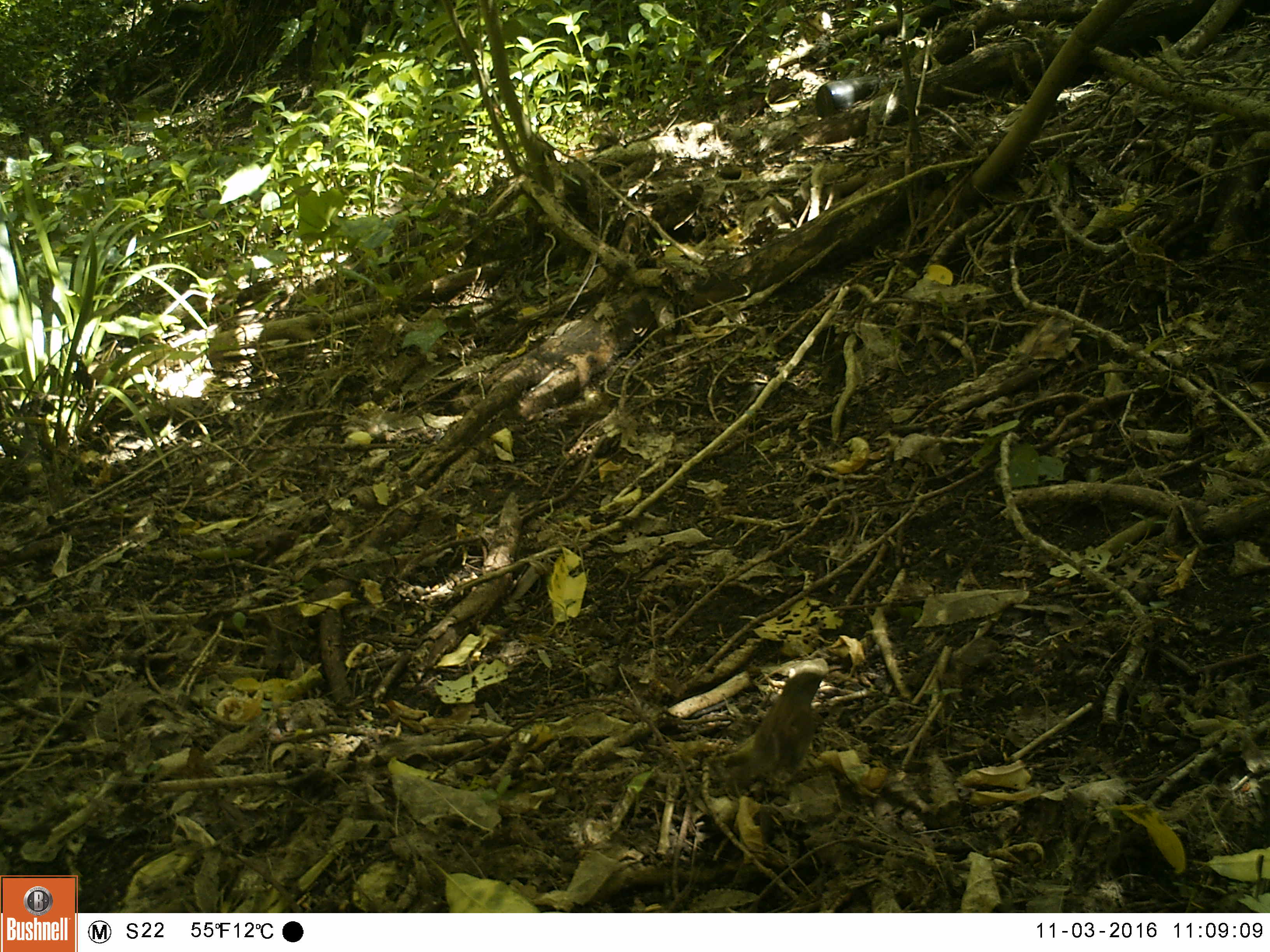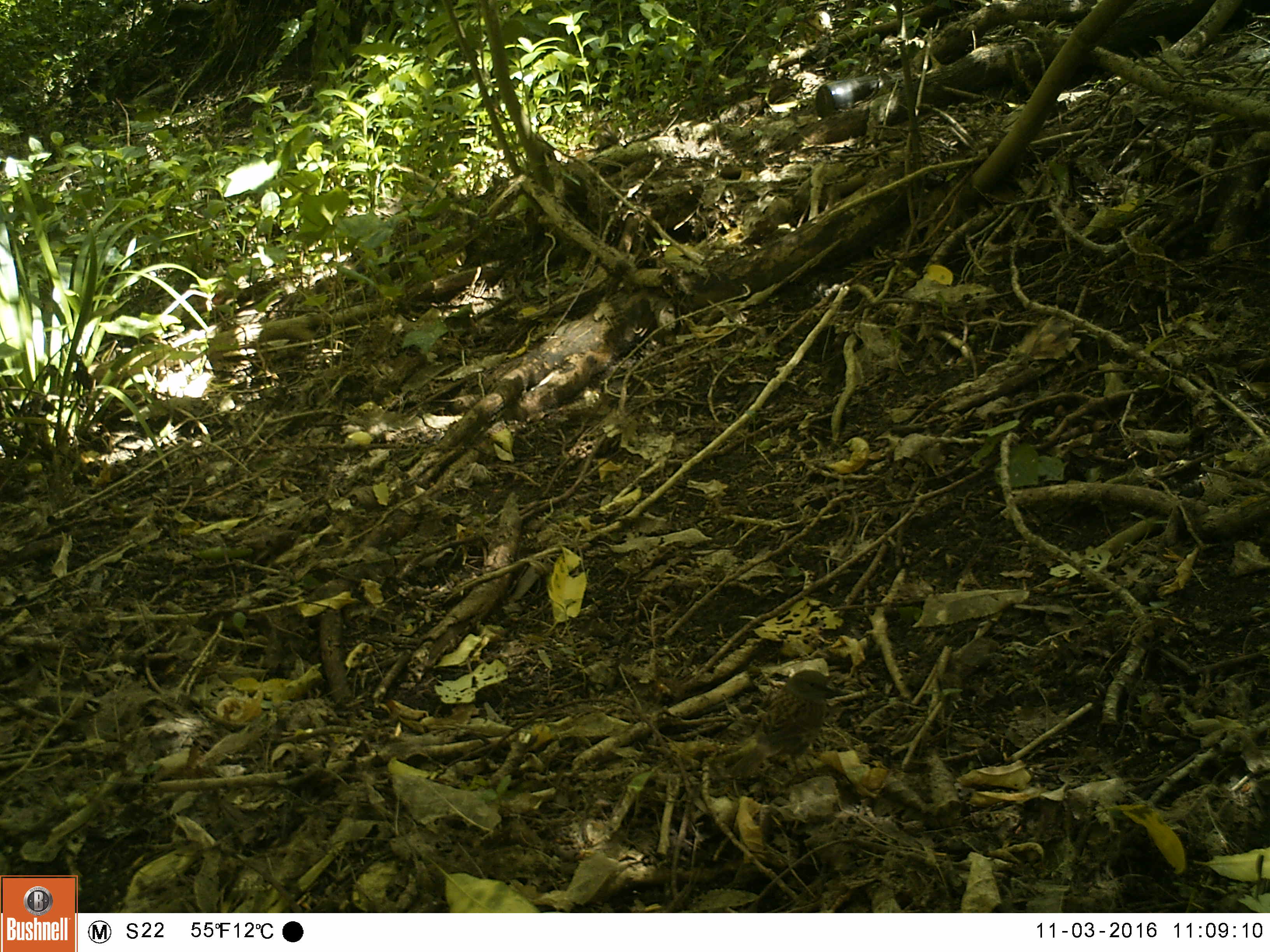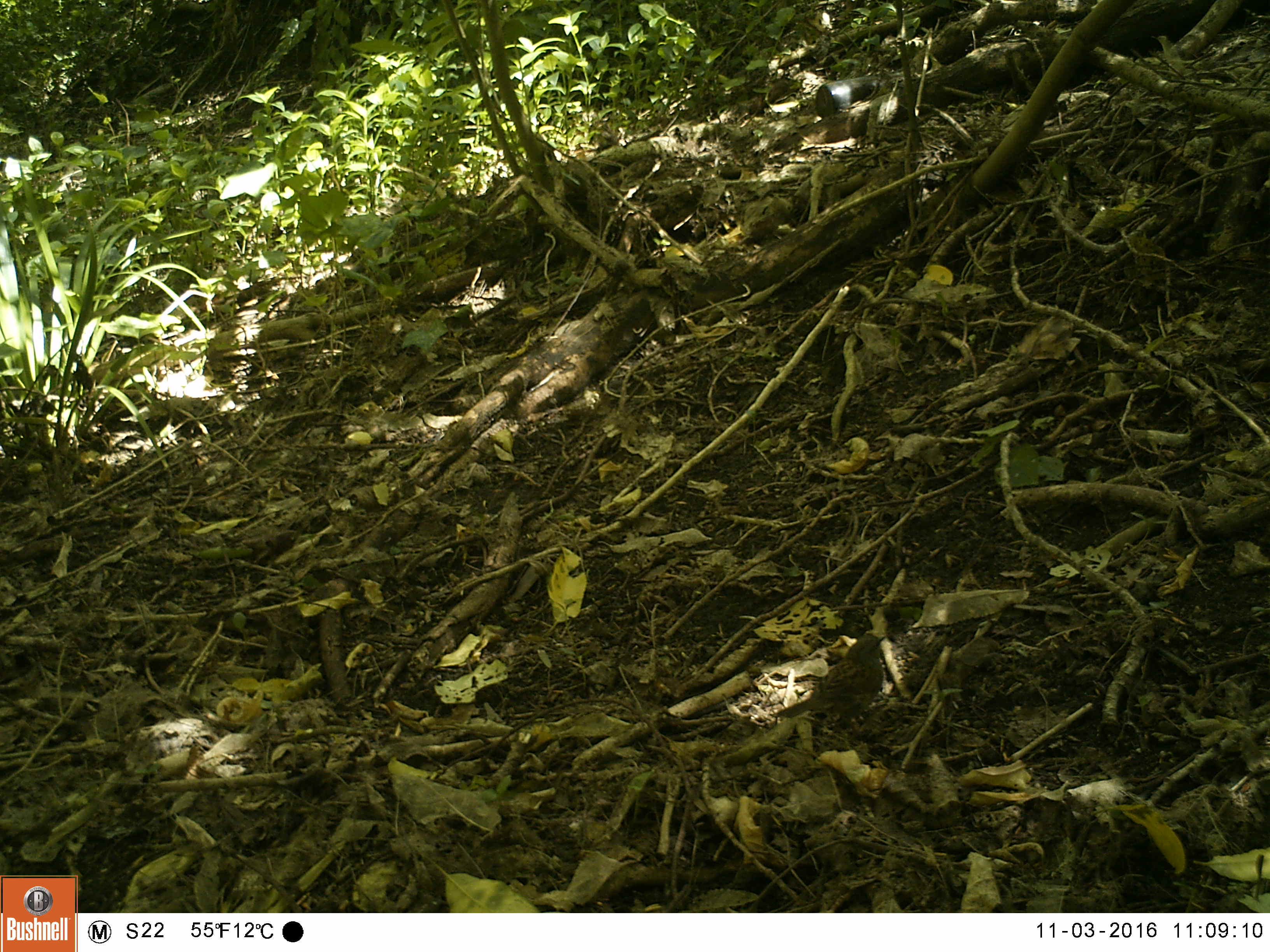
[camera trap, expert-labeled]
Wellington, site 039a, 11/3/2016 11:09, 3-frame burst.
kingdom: Animalia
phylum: Chordata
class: Aves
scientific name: Aves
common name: bird